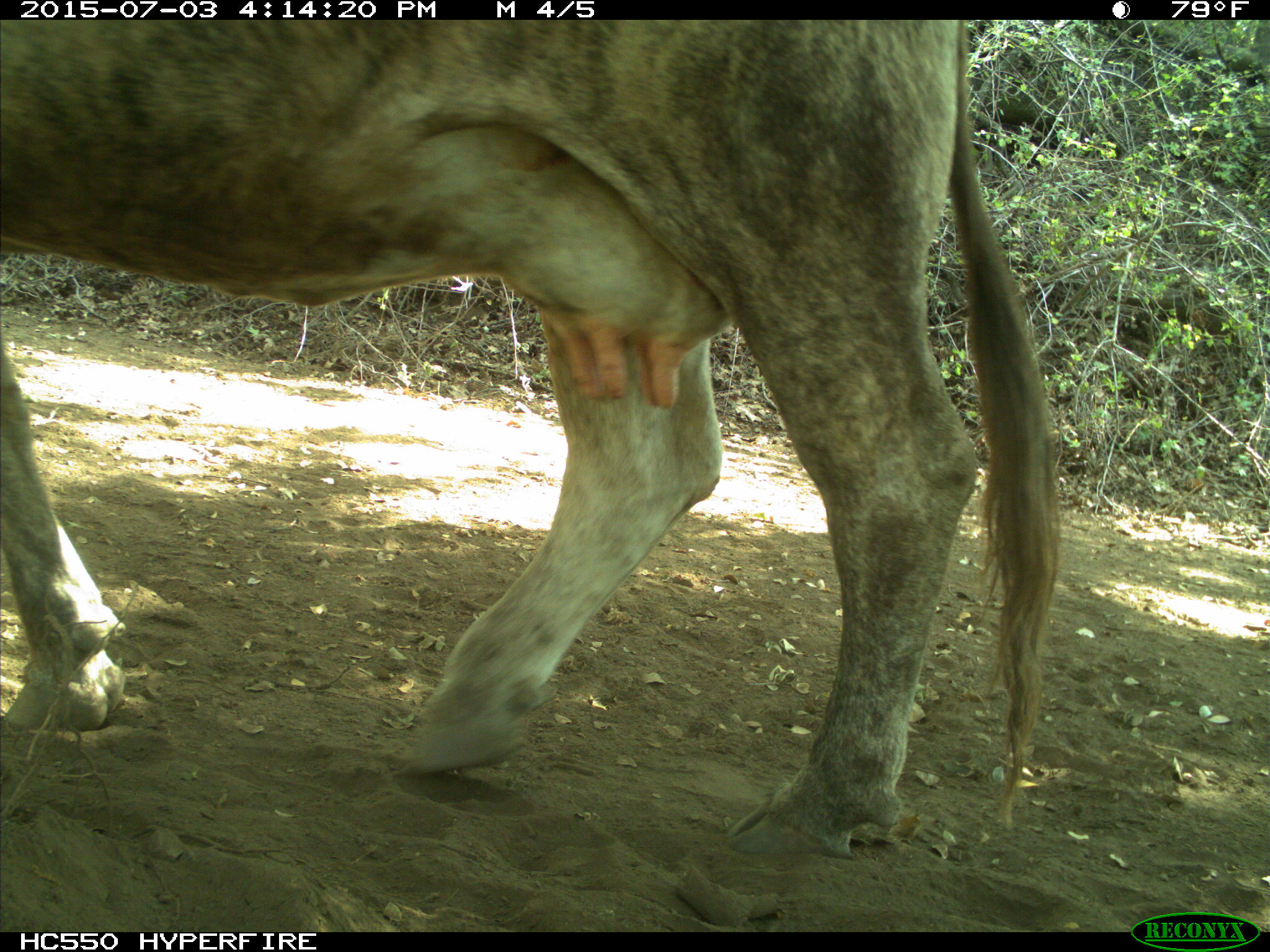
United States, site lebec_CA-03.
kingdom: Animalia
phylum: Chordata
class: Mammalia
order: Artiodactyla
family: Bovidae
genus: Bos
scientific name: Bos taurus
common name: domestic cow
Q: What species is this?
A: Bos taurus (domestic cow).